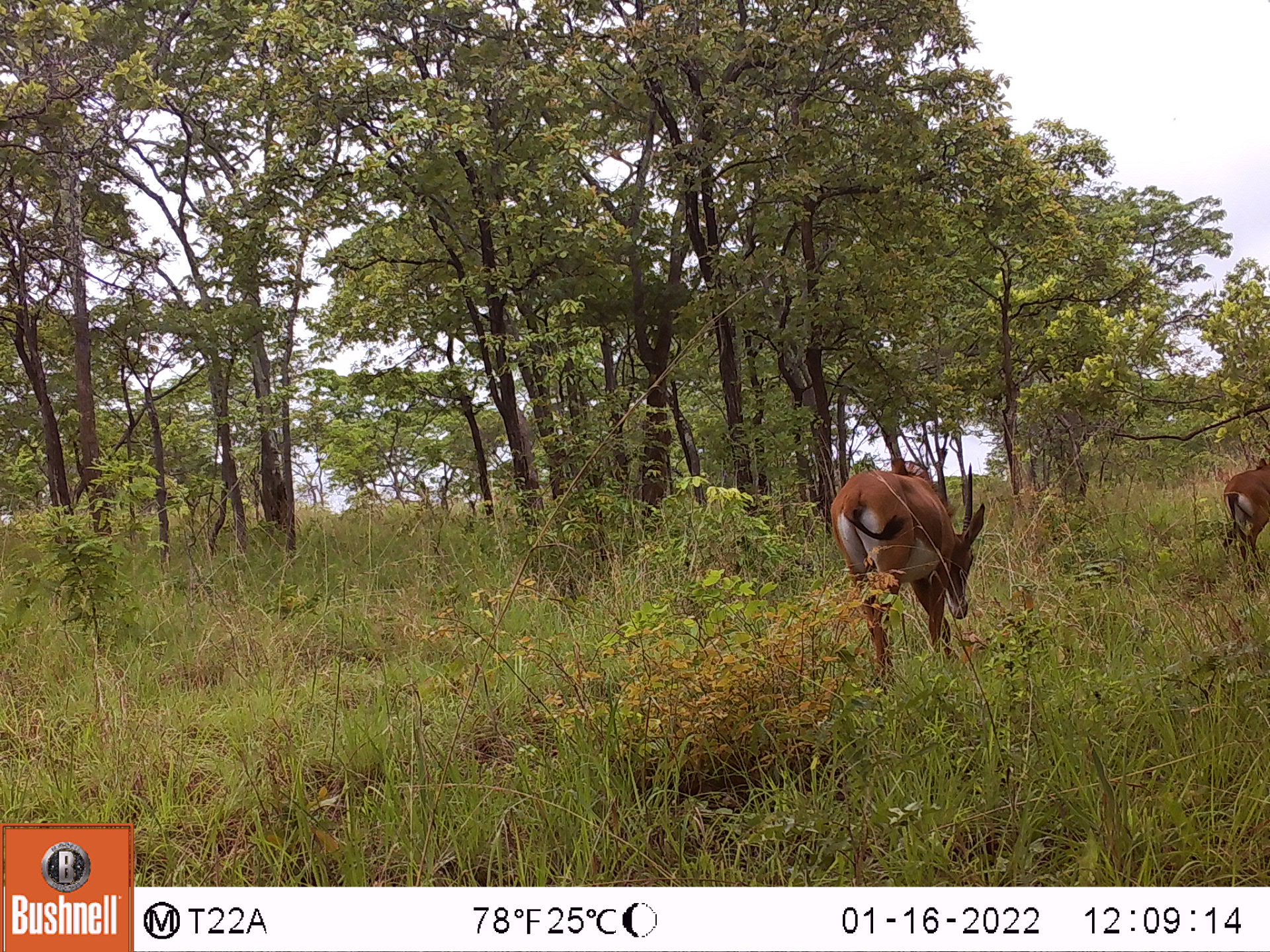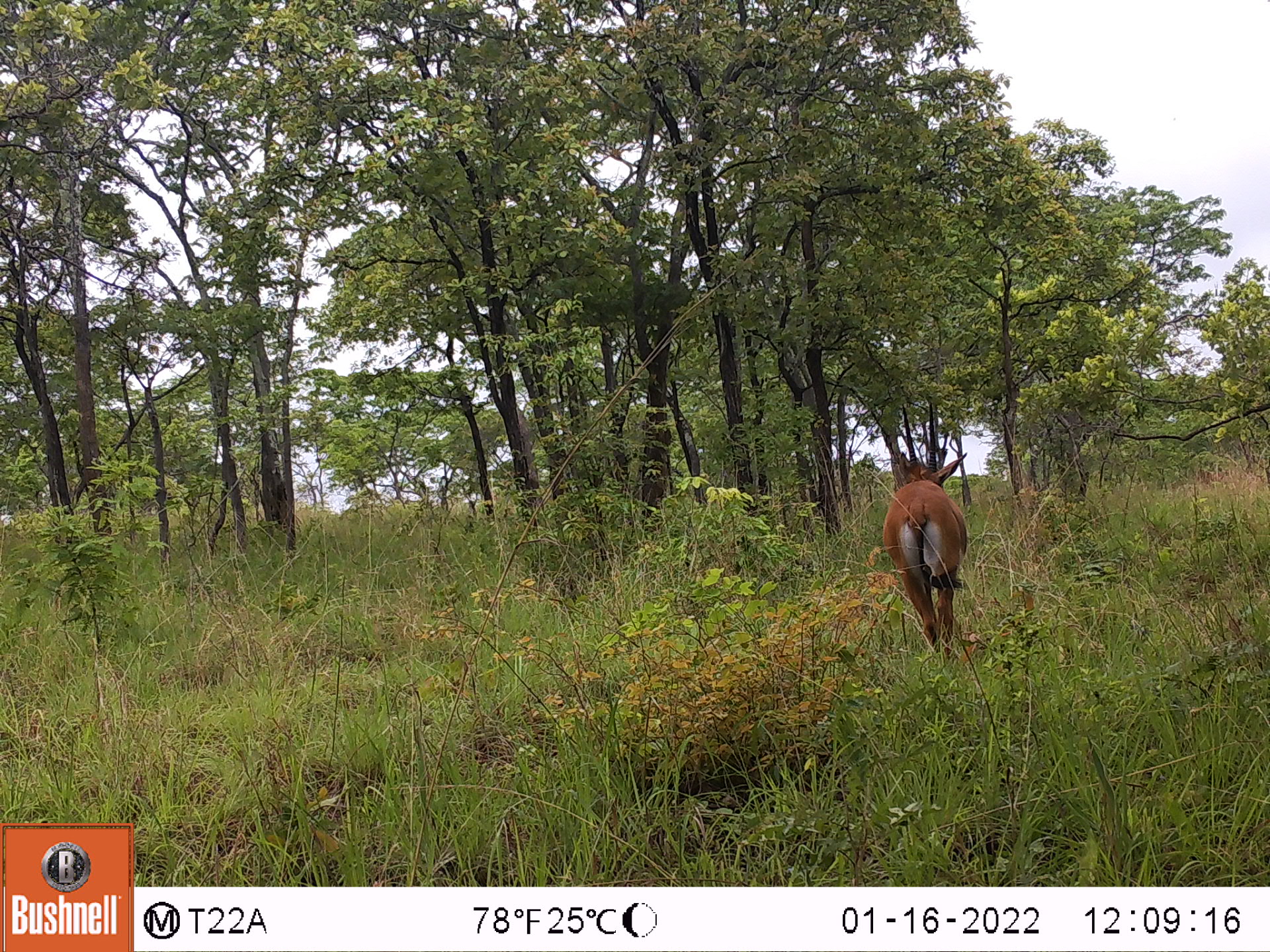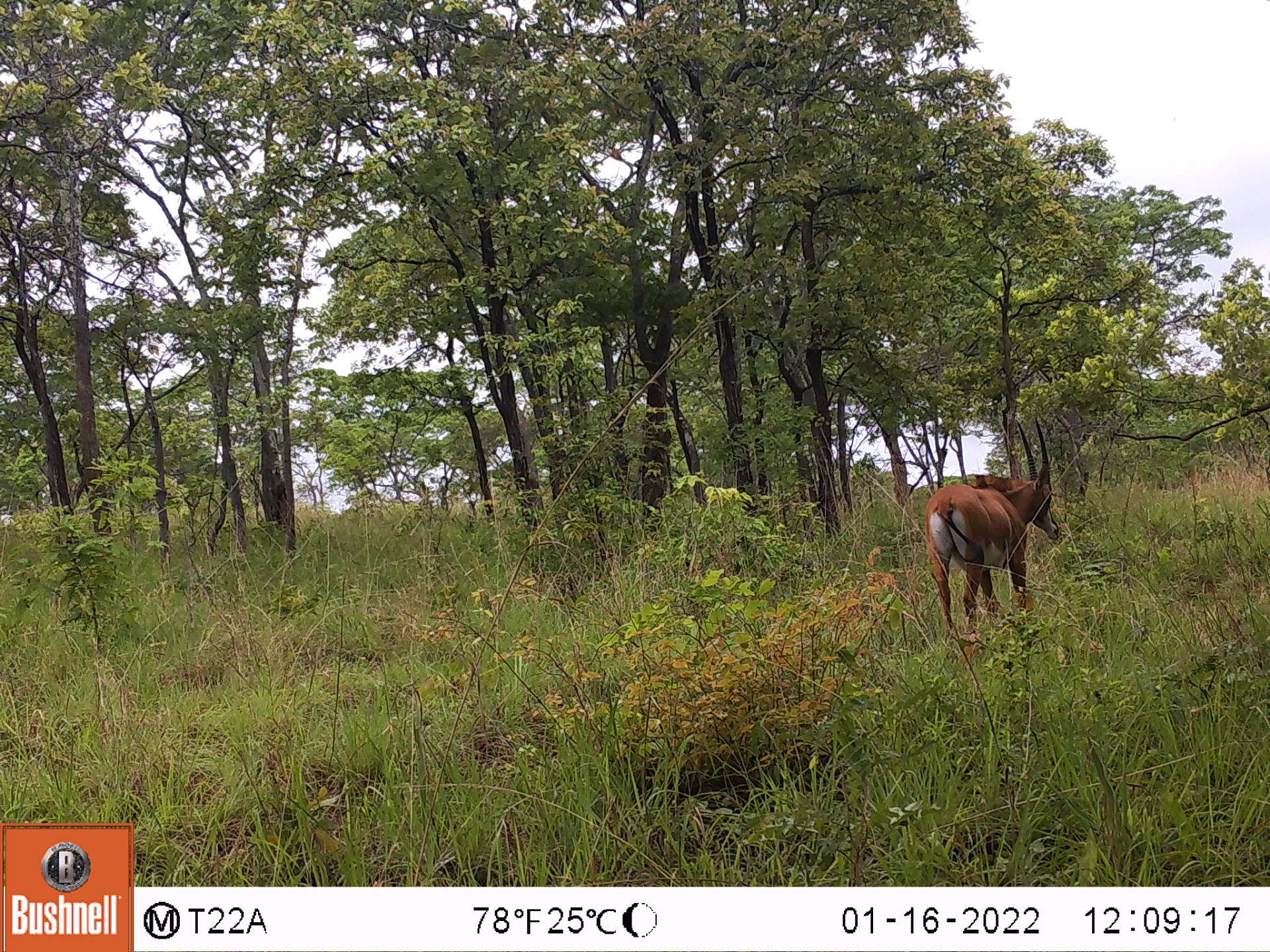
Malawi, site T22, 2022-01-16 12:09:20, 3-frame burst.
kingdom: Animalia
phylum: Chordata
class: Mammalia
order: Artiodactyla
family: Bovidae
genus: Hippotragus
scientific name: Hippotragus niger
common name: sable antelope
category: sable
Sable (sable antelope) (Hippotragus niger), count 2.